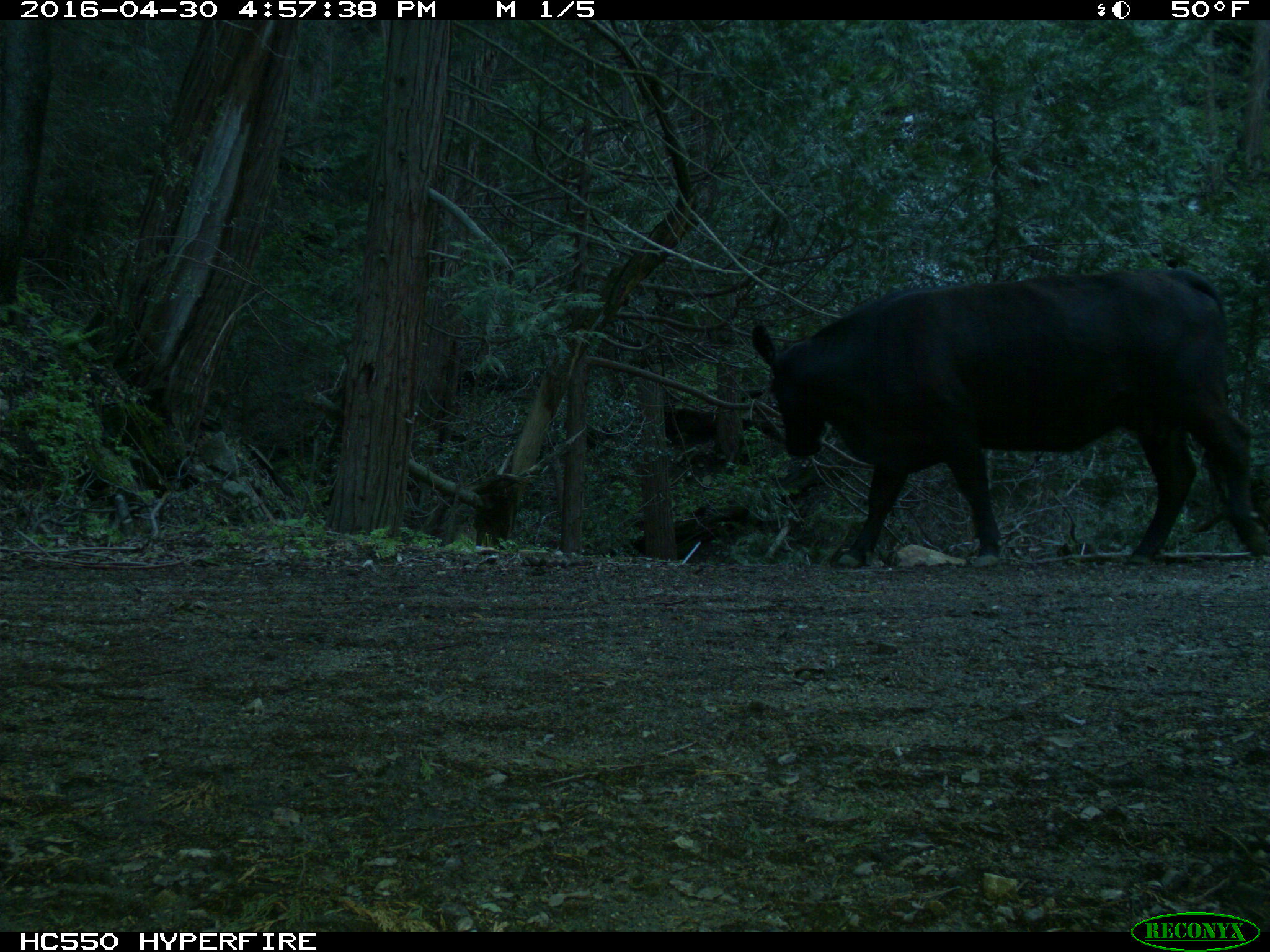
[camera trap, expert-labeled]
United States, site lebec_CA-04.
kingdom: Animalia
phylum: Chordata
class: Mammalia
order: Artiodactyla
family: Bovidae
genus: Bos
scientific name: Bos taurus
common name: domestic cow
Bos taurus (domestic cow).